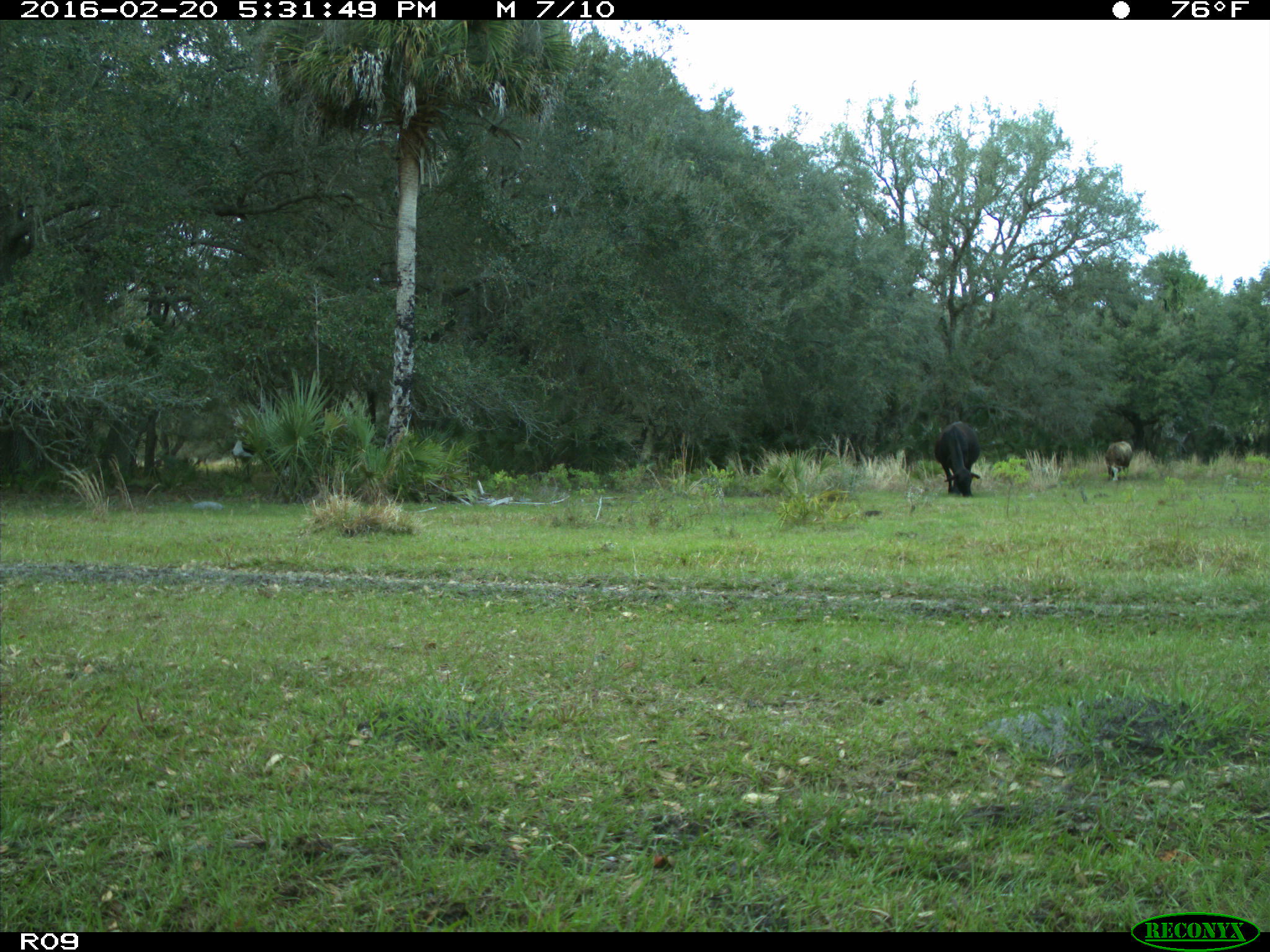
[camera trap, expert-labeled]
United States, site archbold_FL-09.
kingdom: Animalia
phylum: Chordata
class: Mammalia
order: Artiodactyla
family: Bovidae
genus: Bos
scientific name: Bos taurus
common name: domestic cow